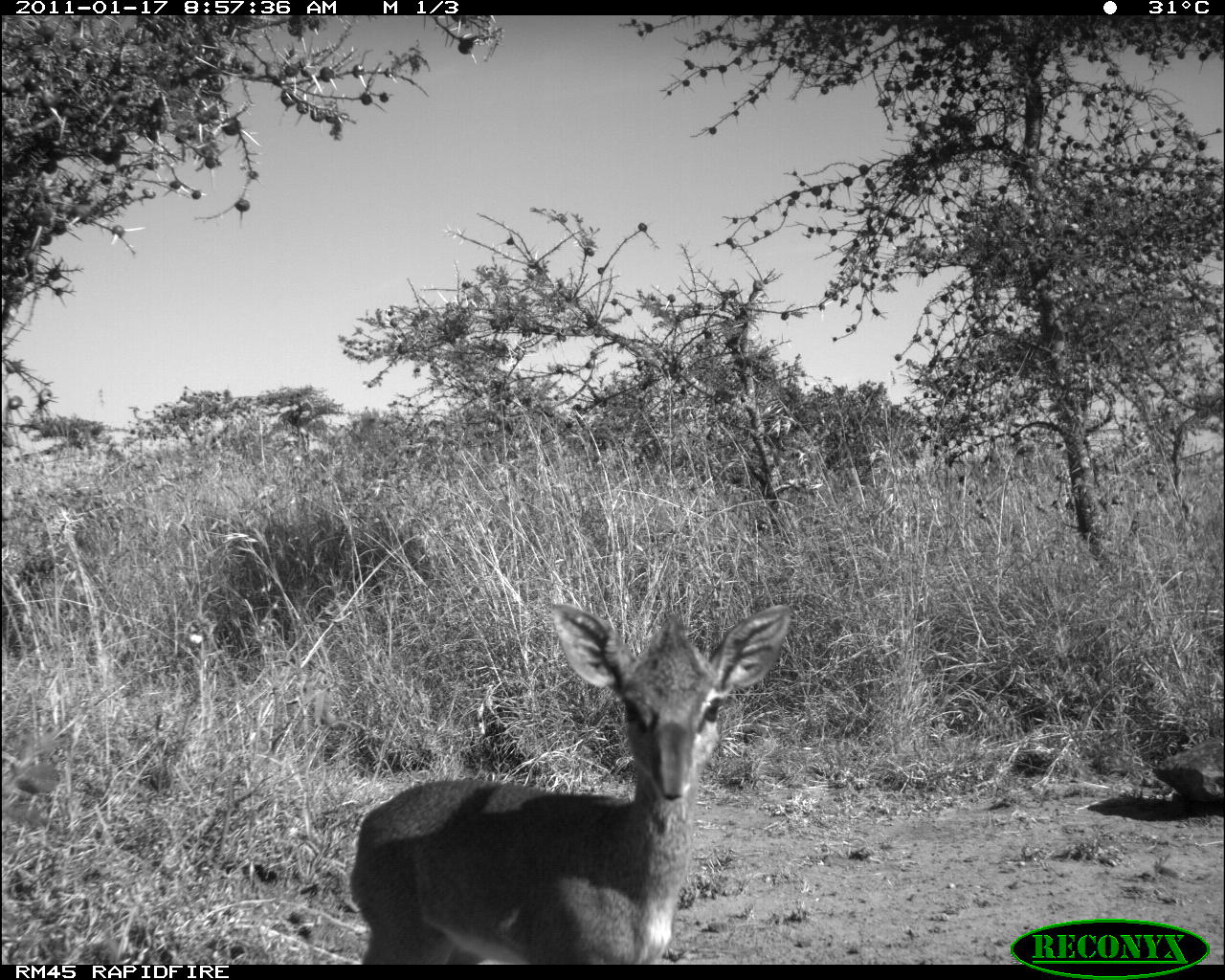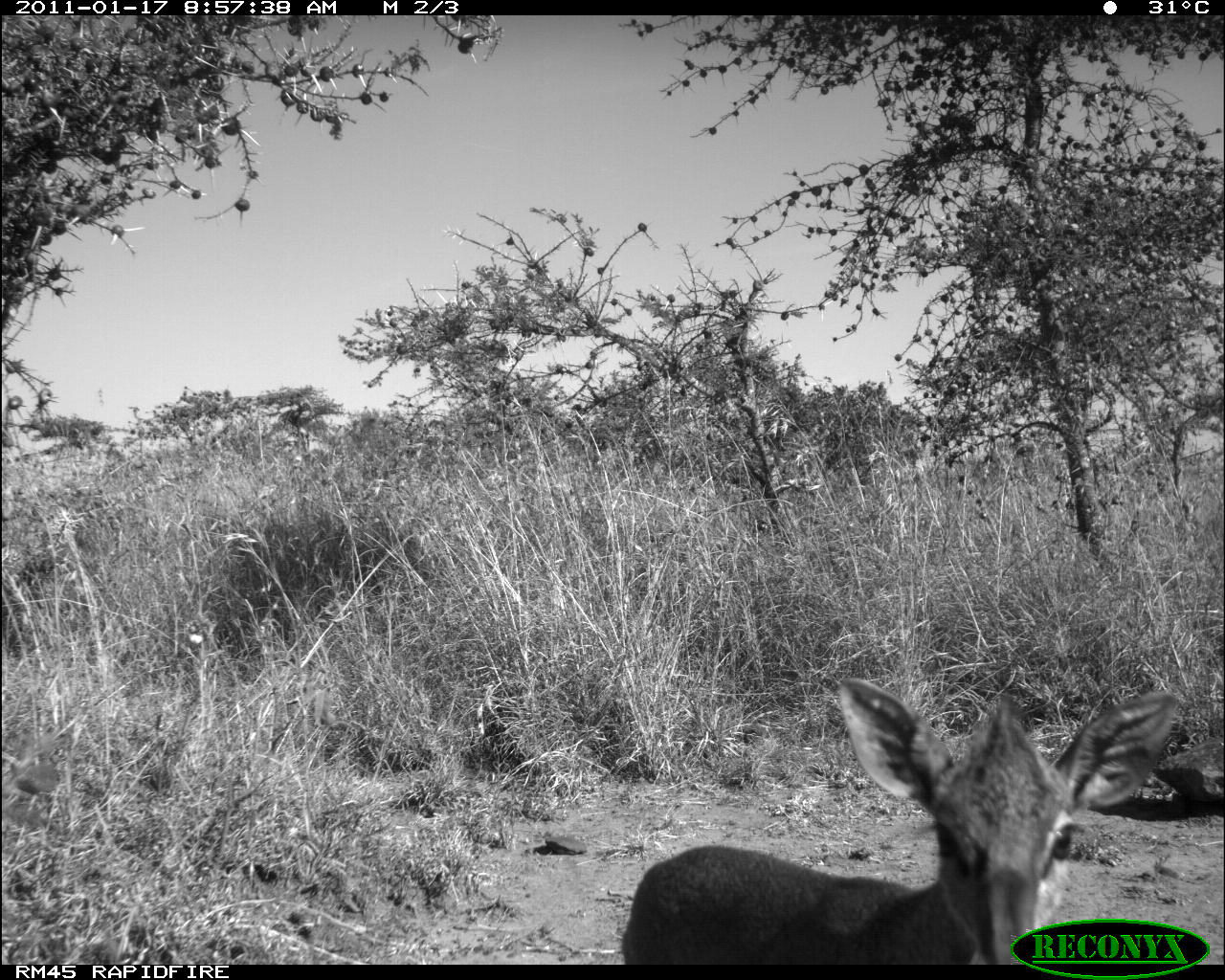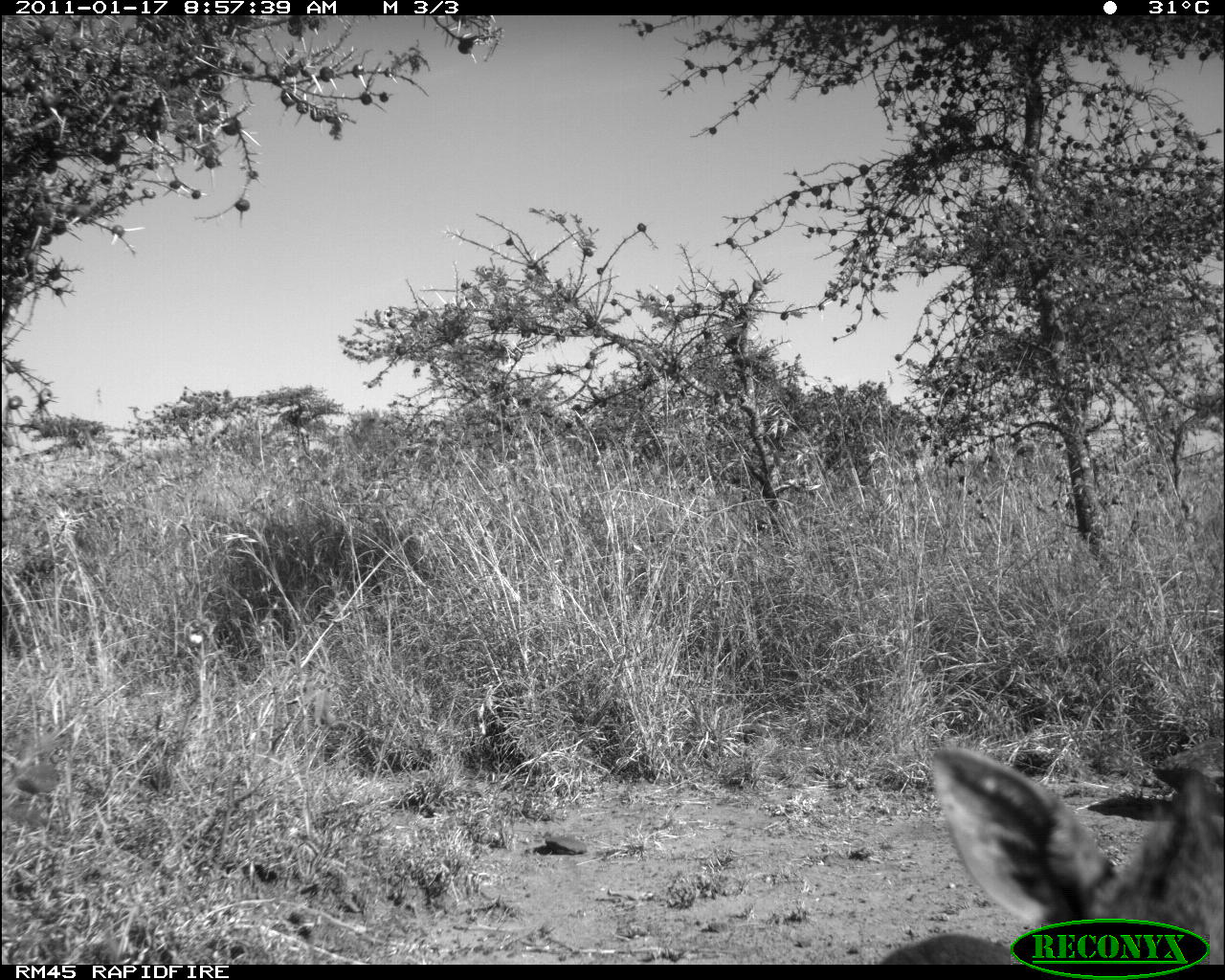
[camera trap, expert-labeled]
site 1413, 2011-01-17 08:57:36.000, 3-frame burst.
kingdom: Animalia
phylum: Chordata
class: Mammalia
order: Artiodactyla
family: Bovidae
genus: Madoqua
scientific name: Madoqua guentheri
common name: günther's dik-dik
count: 1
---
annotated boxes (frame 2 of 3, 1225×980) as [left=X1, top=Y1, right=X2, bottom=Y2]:
madoqua guentheri: [left=620, top=675, right=1180, bottom=963]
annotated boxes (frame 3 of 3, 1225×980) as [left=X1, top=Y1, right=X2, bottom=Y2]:
madoqua guentheri: [left=875, top=743, right=1222, bottom=962]